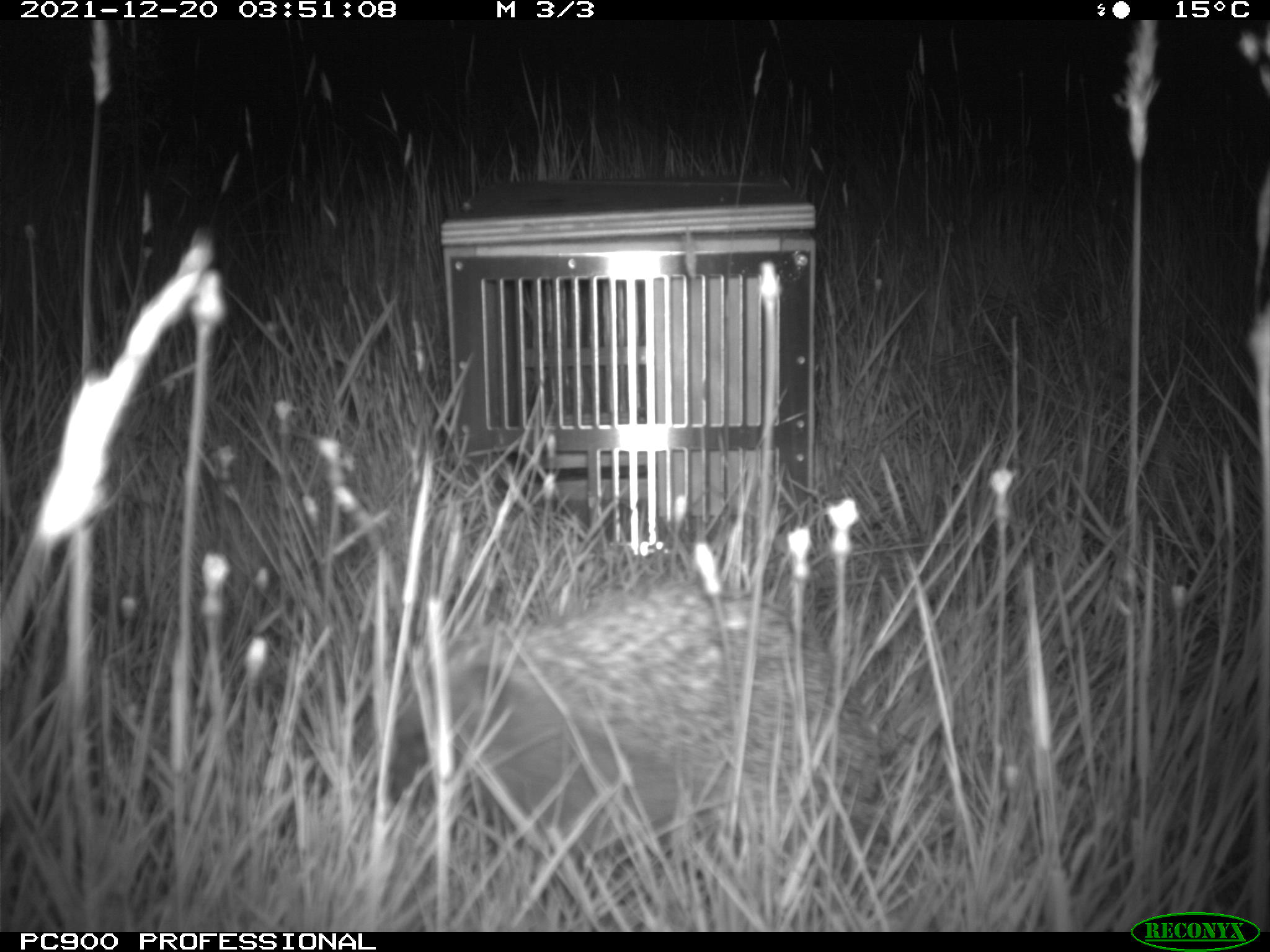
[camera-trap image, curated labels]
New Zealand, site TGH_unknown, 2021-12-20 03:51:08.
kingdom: Animalia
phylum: Chordata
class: Mammalia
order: Eulipotyphla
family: Erinaceidae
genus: Erinaceus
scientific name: Erinaceus europaeus europaeus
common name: european hedgehog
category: hedgehog